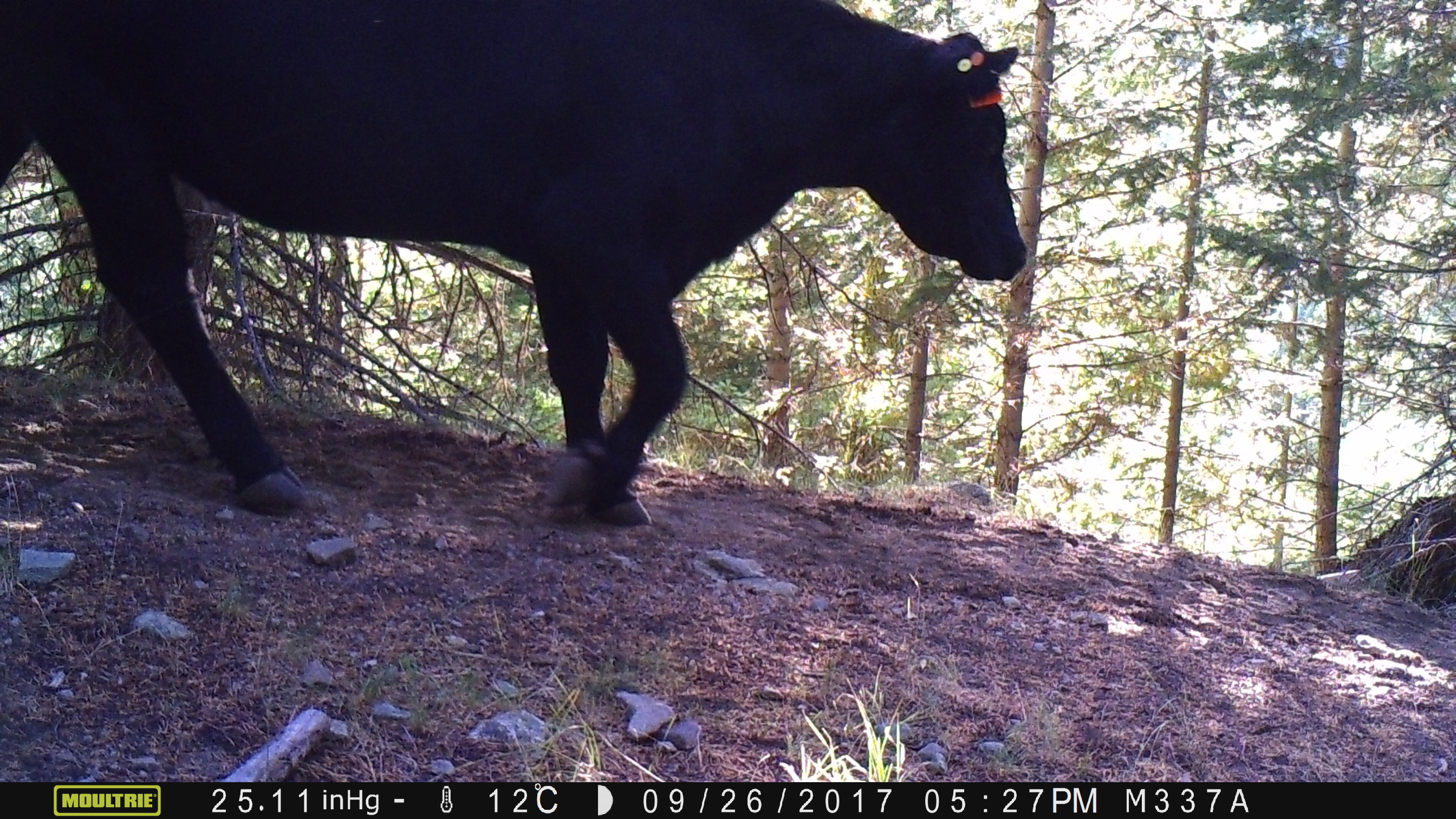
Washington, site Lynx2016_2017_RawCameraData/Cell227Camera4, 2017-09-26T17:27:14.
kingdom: Animalia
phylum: Chordata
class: Mammalia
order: Artiodactyla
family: Bovidae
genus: Bos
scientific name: Bos taurus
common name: domestic cattle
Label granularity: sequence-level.